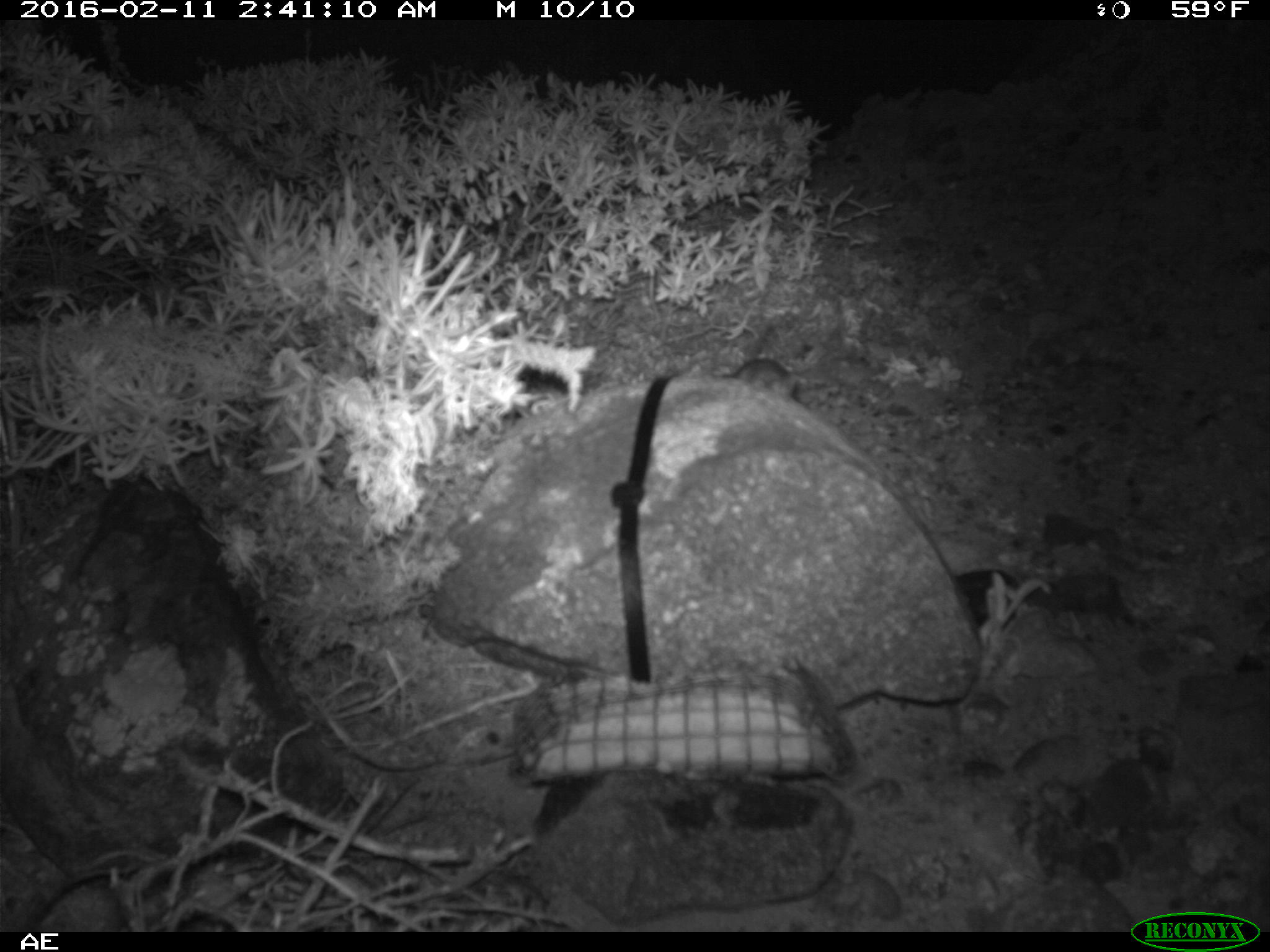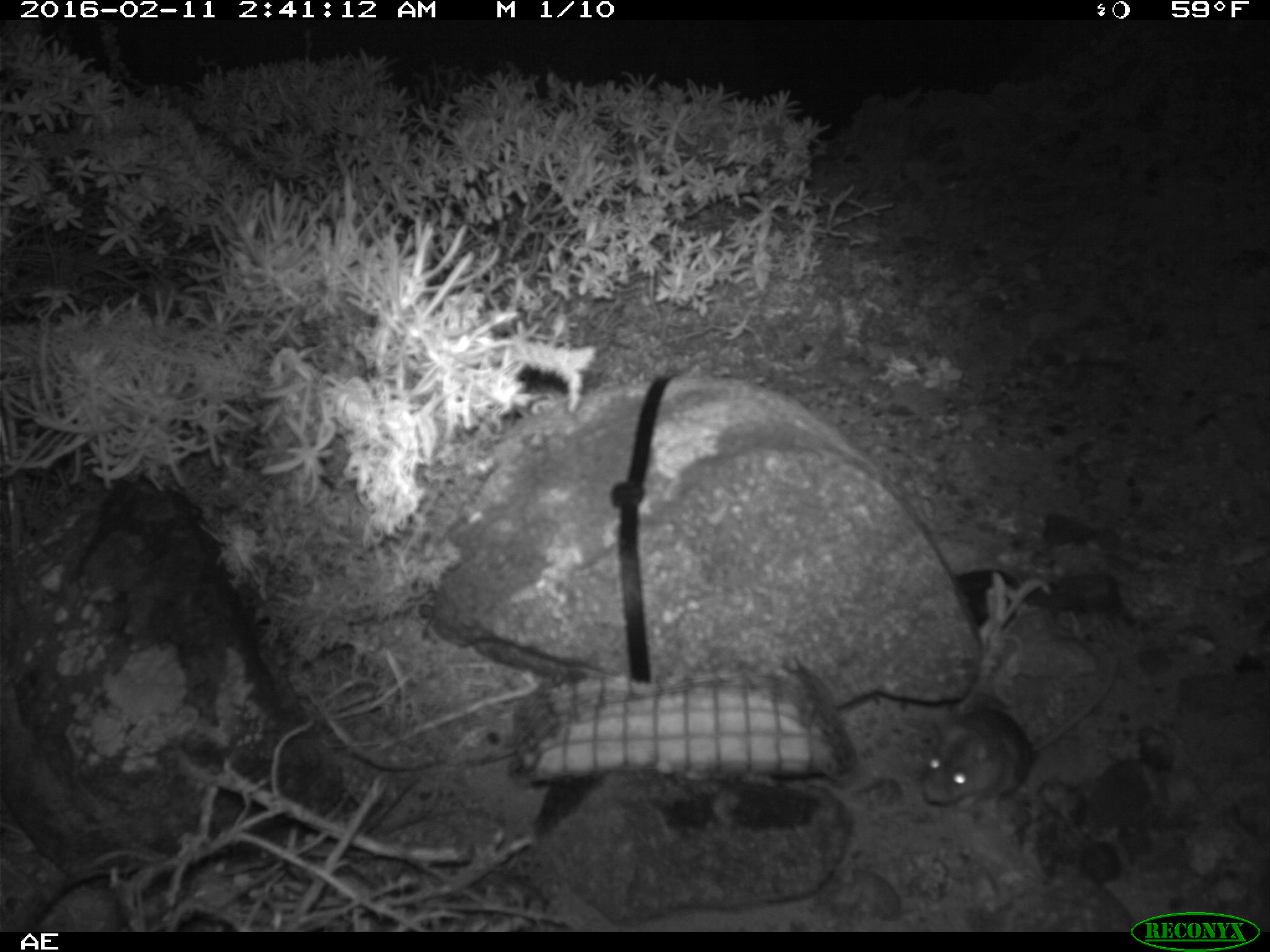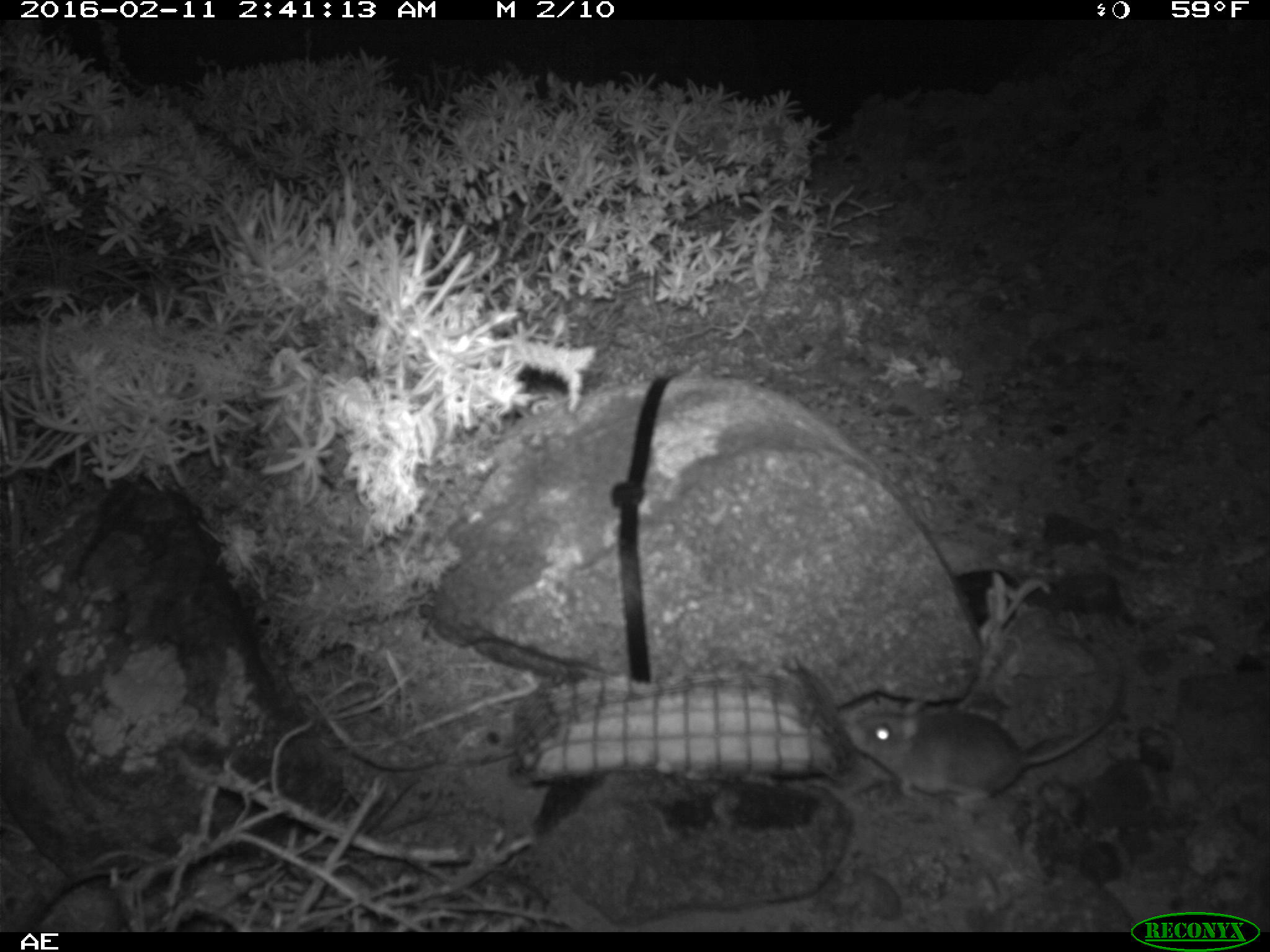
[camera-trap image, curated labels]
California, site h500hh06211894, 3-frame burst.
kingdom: Animalia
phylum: Chordata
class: Mammalia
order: Rodentia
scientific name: Rodentia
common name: rodent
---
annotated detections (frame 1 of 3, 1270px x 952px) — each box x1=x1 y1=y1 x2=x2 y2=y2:
rodent: x1=714 y1=328 x2=802 y2=398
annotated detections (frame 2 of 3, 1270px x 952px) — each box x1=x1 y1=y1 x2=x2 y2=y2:
rodent: x1=920 y1=659 x2=1118 y2=808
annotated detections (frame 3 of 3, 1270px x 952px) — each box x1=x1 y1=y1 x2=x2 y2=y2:
rodent: x1=846 y1=694 x2=1122 y2=808